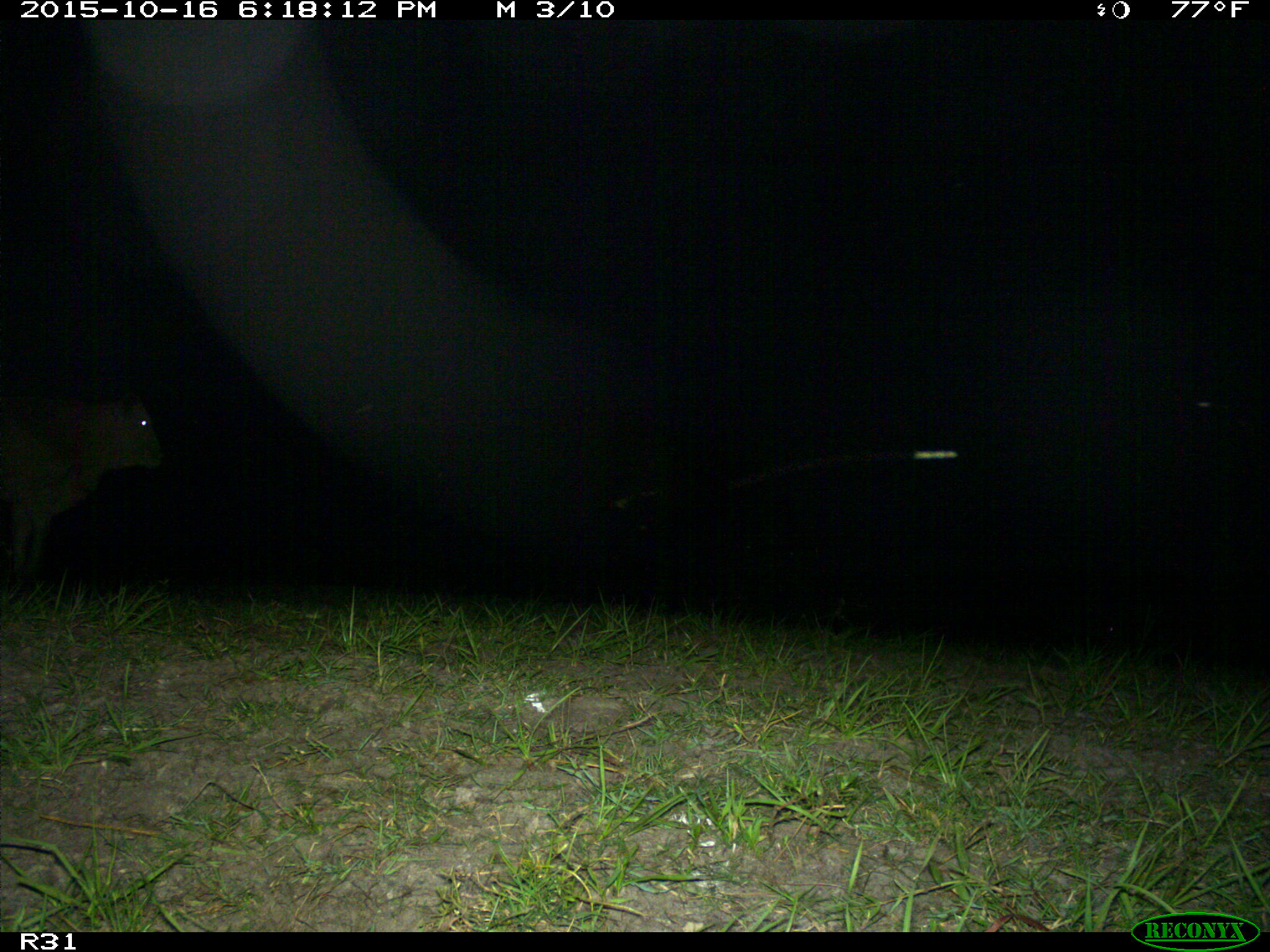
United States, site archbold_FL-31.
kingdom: Animalia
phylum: Chordata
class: Mammalia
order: Artiodactyla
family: Bovidae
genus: Bos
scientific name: Bos taurus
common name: domestic cow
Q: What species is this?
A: Bos taurus (domestic cow).